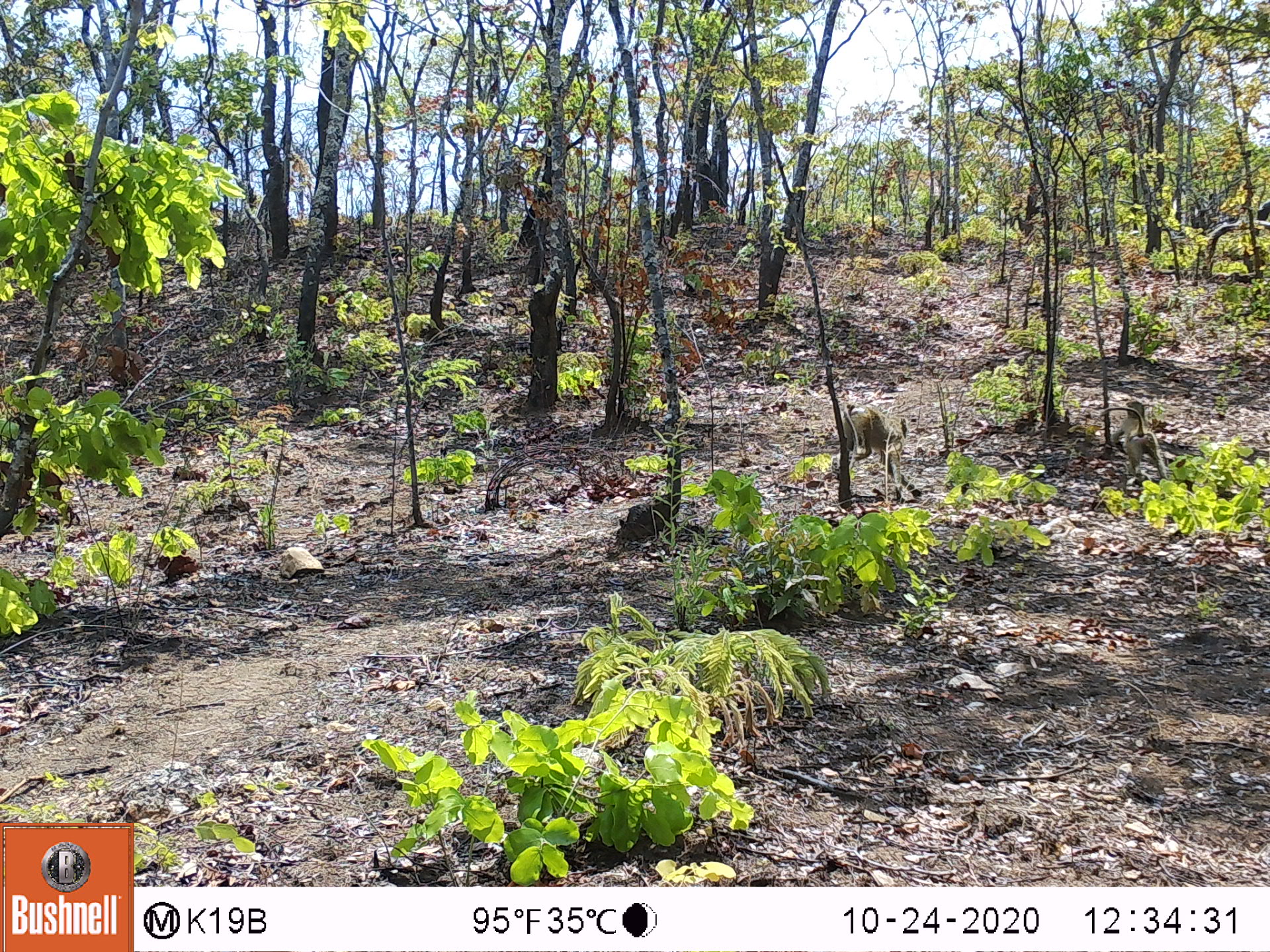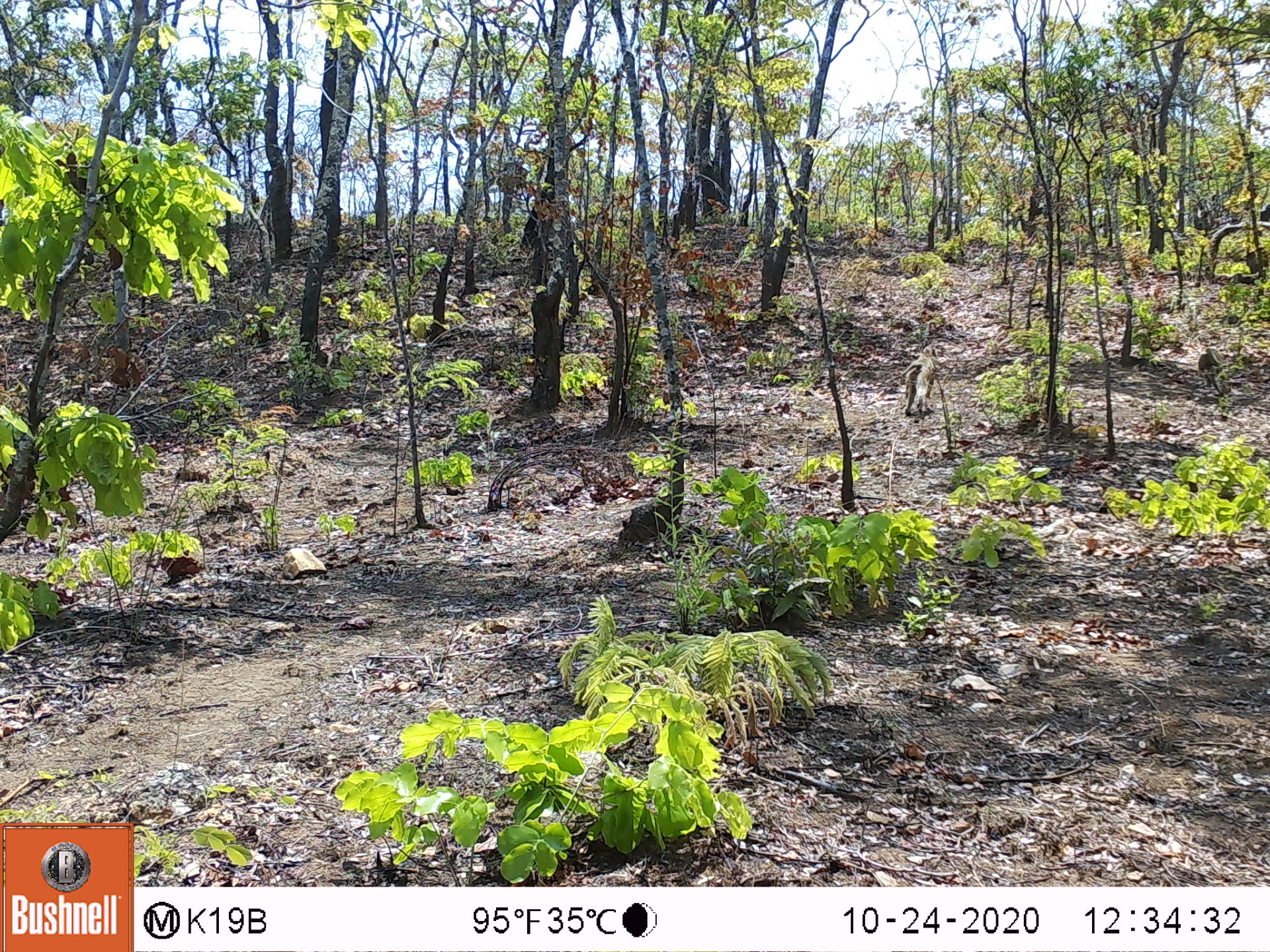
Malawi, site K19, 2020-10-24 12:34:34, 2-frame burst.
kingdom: Animalia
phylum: Chordata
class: Mammalia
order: Primates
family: Cercopithecidae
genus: Papio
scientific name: Papio cynocephalus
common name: yellow baboon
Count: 2.